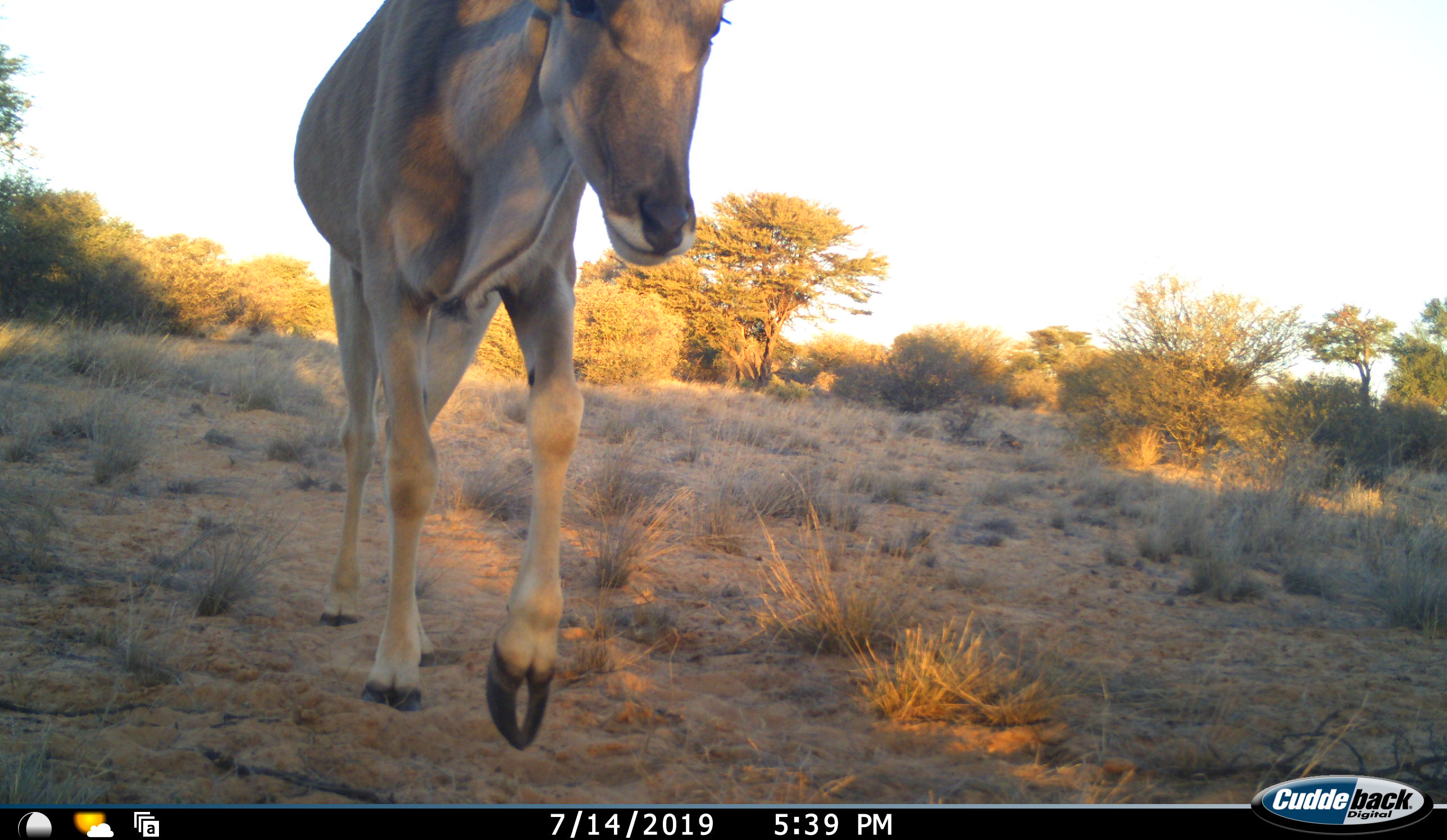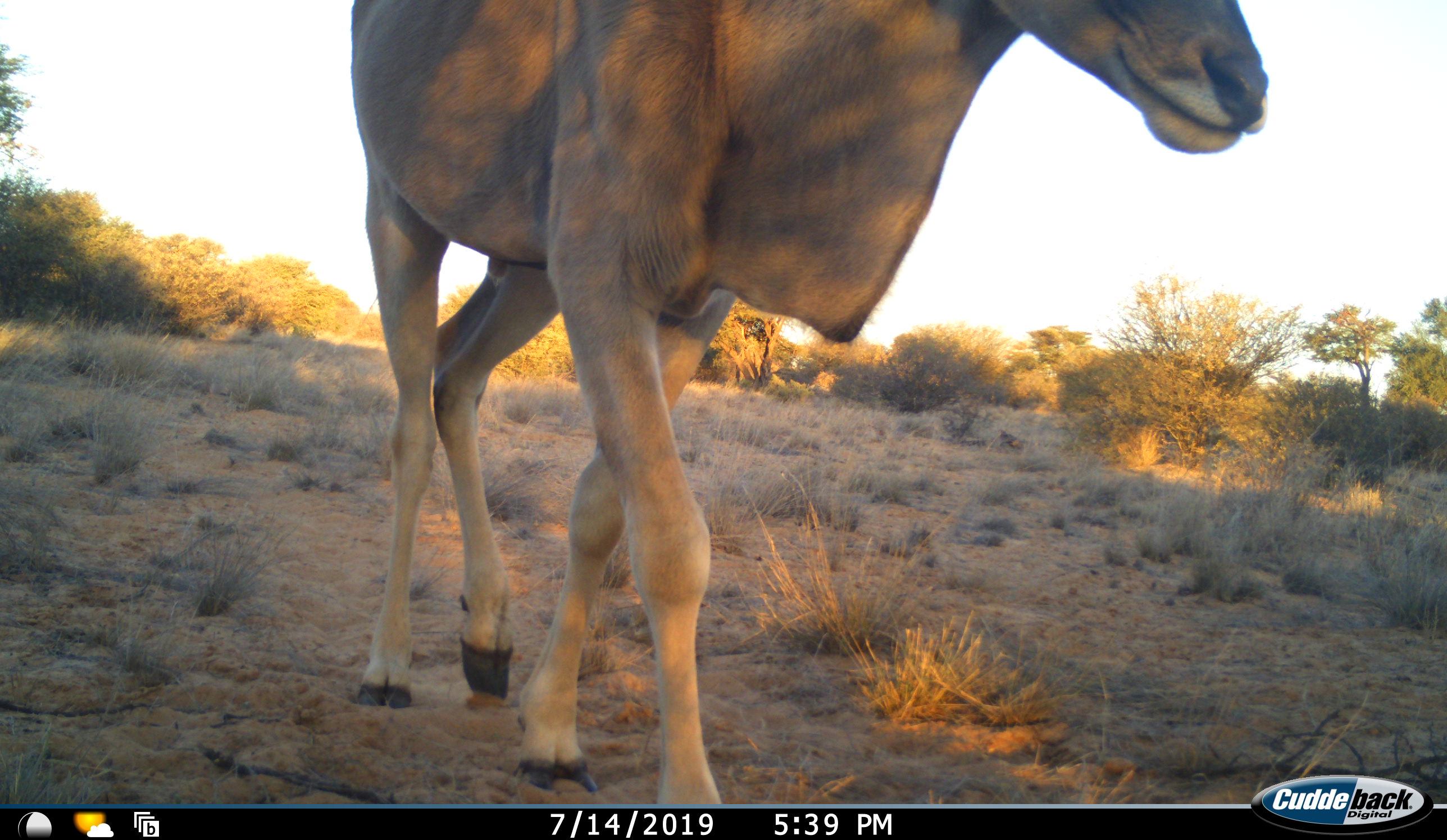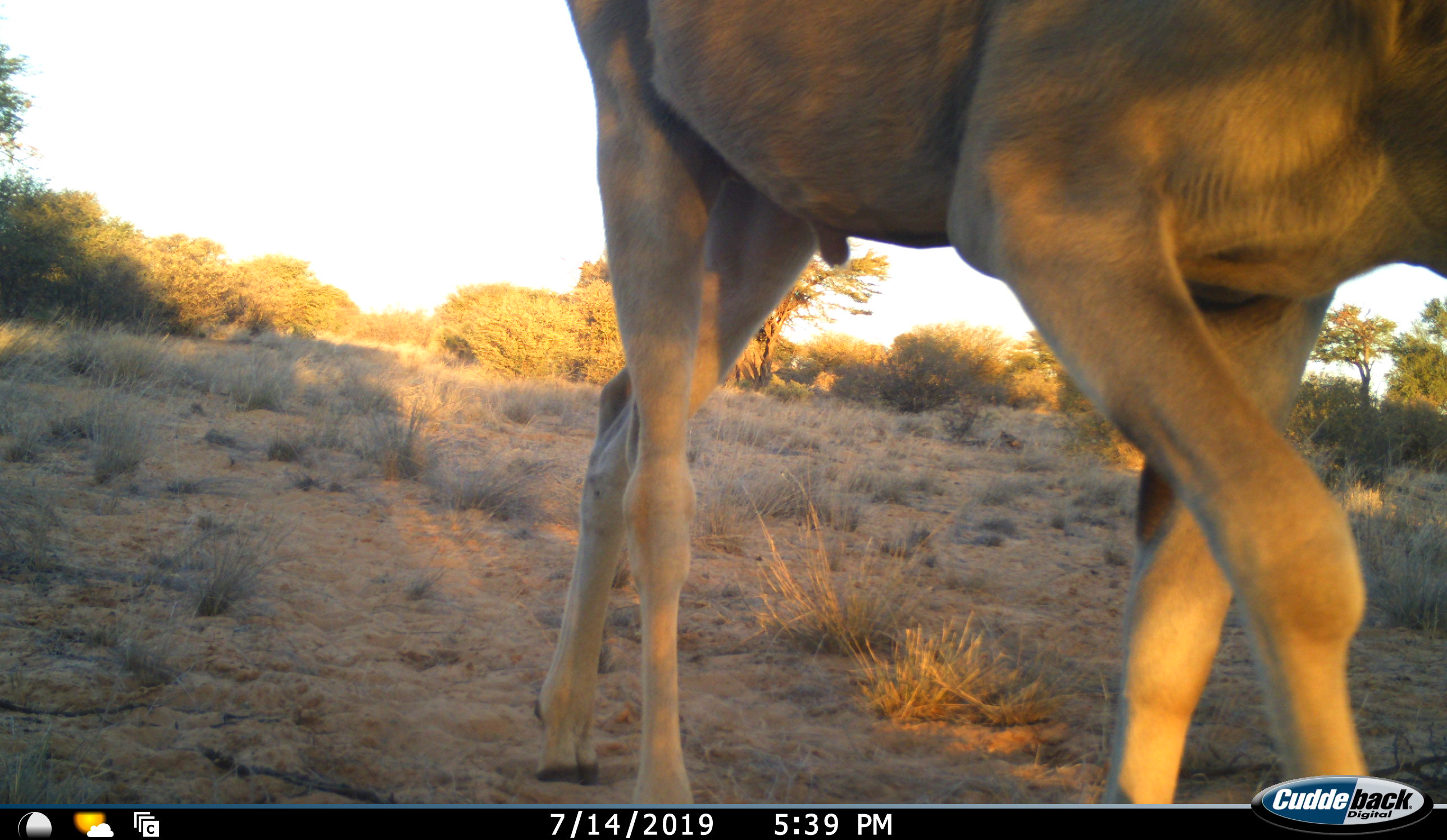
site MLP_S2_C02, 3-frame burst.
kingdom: Animalia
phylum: Chordata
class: Mammalia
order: Artiodactyla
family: Bovidae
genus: Tragelaphus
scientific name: Tragelaphus oryx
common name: eland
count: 1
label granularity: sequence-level